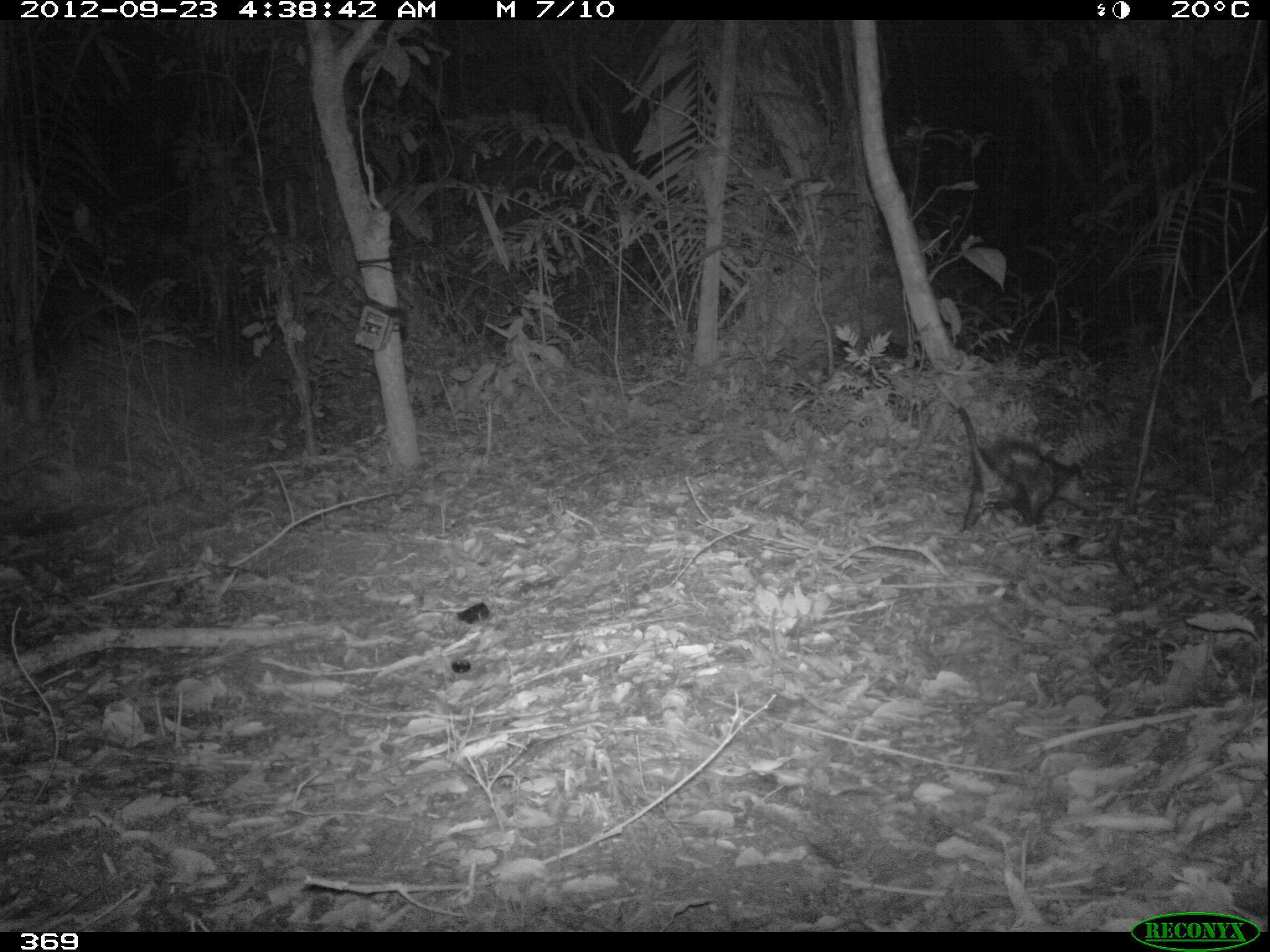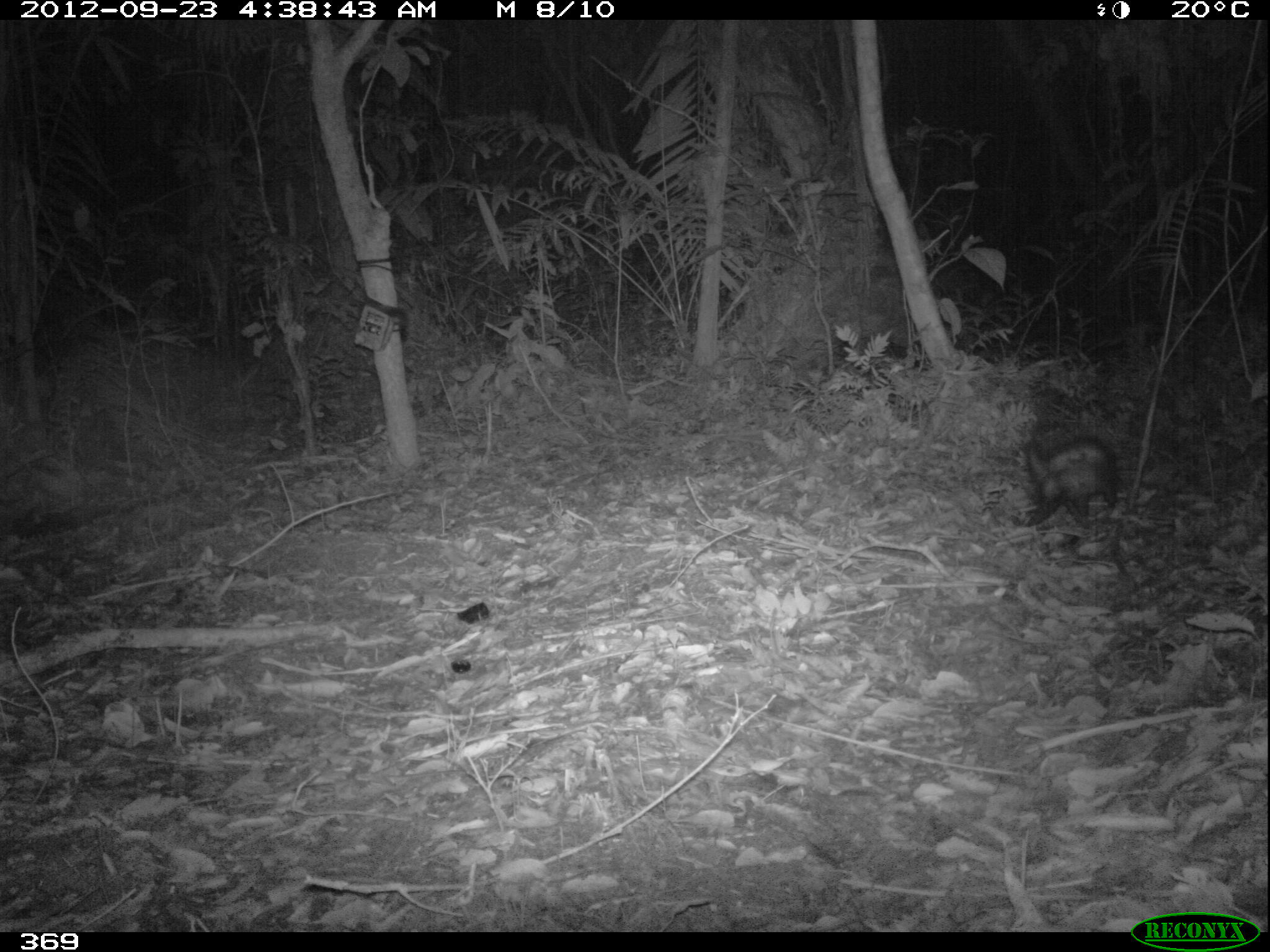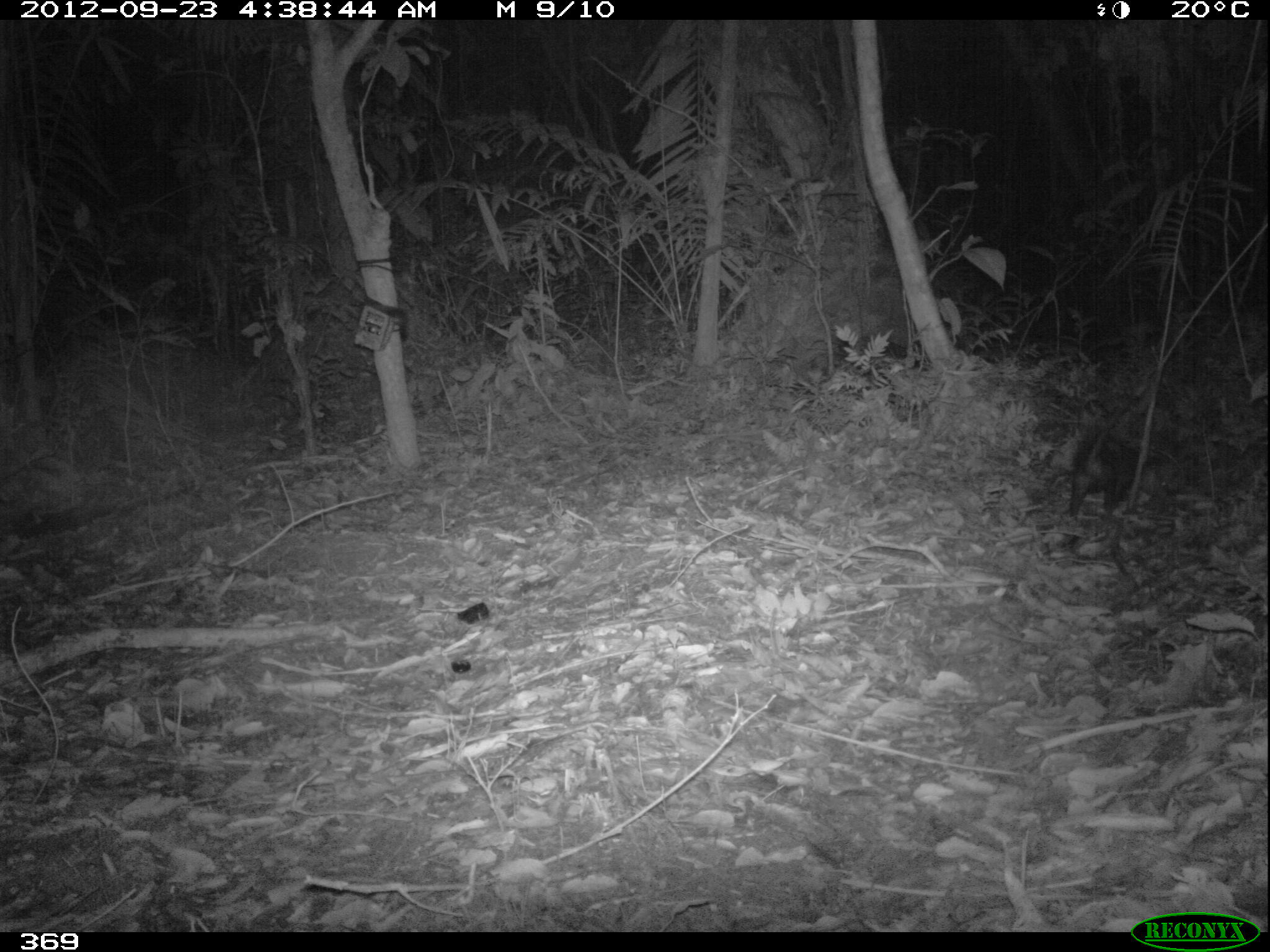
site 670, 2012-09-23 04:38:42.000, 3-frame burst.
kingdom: Animalia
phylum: Chordata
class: Mammalia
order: Didelphimorphia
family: Didelphidae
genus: Didelphis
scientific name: Didelphis marsupialis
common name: southern opossum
Didelphis marsupialis (southern opossum).